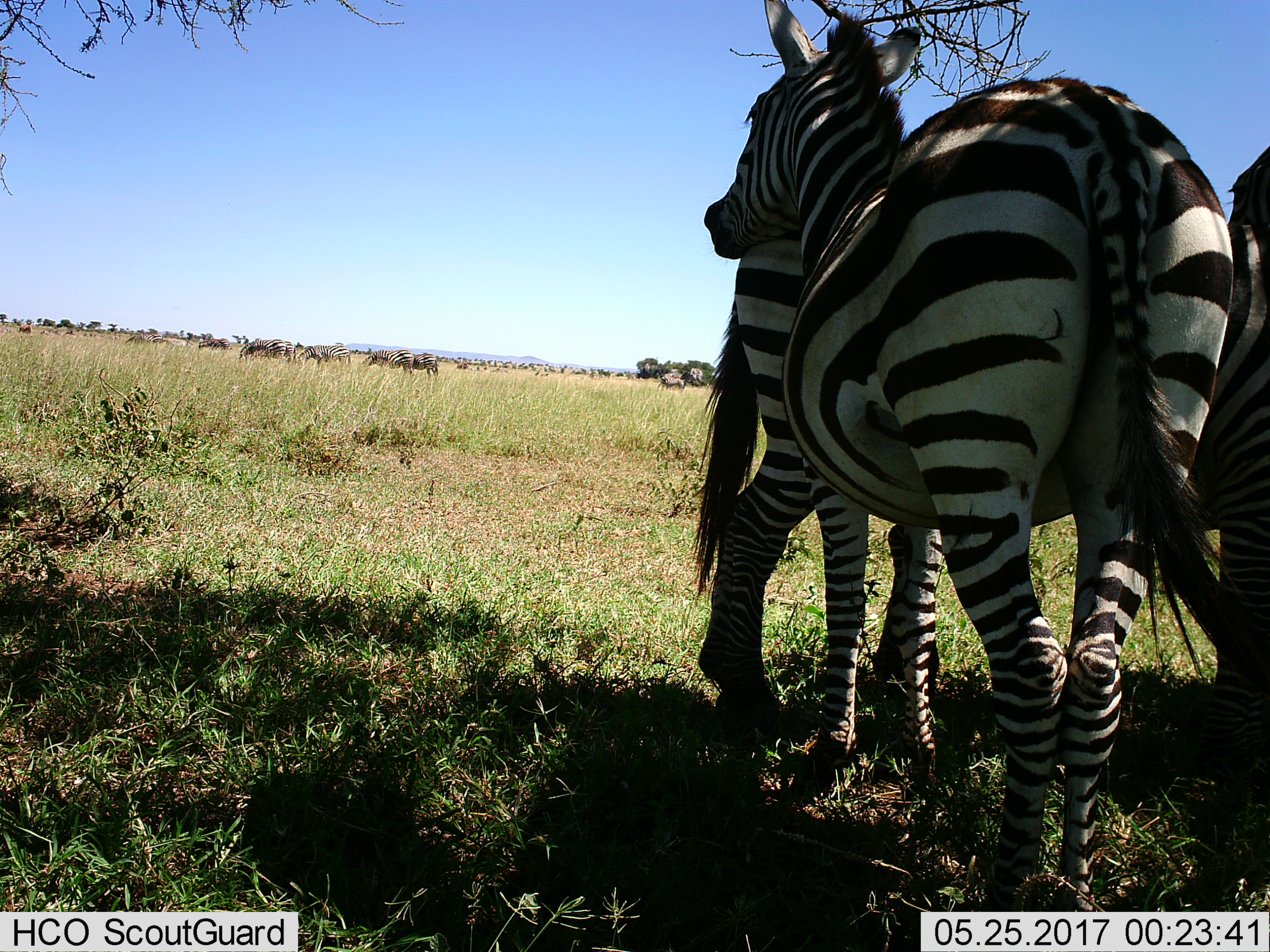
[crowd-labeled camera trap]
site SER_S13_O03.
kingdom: Animalia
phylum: Chordata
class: Mammalia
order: Perissodactyla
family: Equidae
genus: Equus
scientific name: Equus quagga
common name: plains zebra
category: zebraplains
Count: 11-50.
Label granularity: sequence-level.